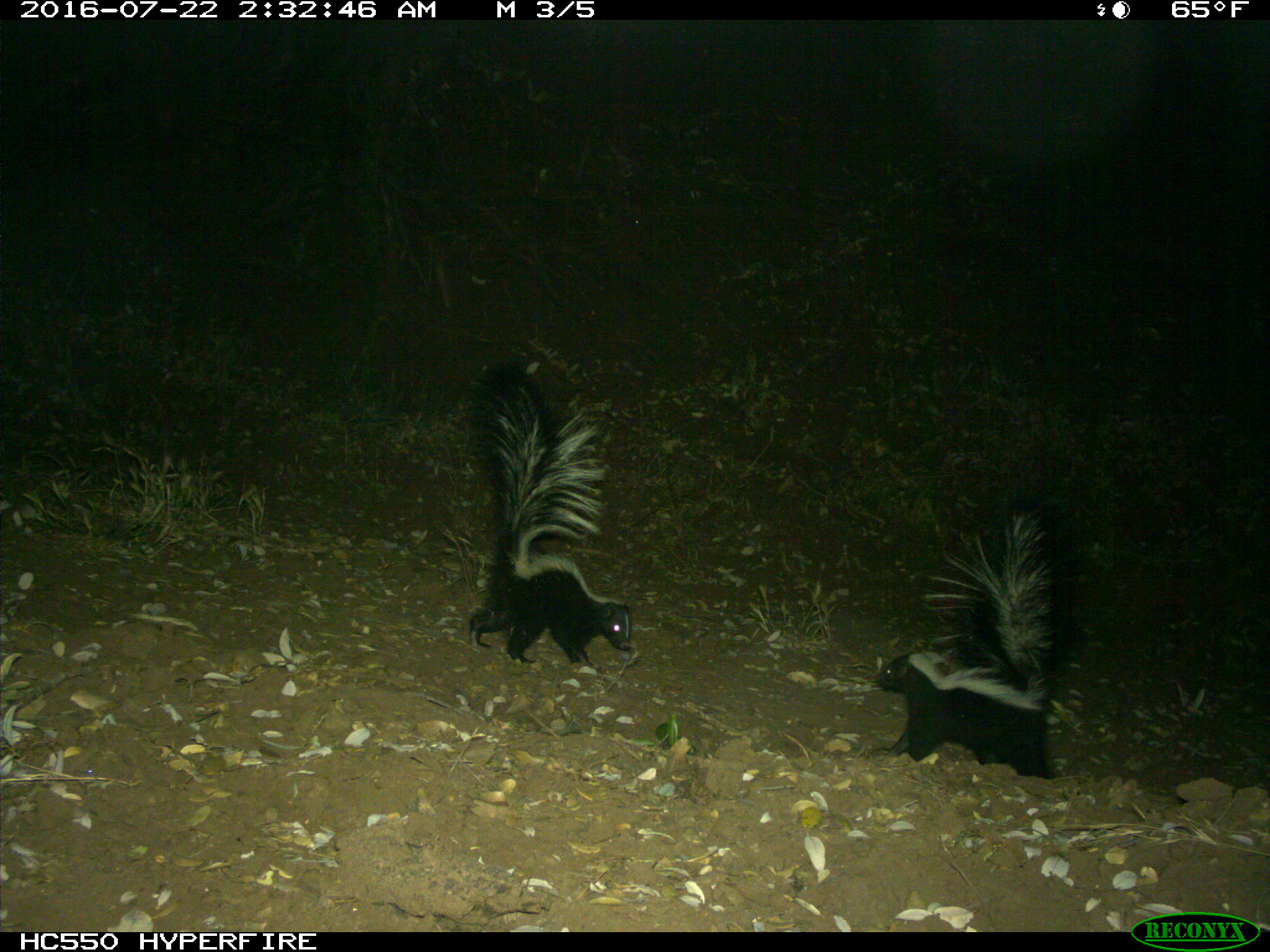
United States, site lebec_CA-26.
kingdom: Animalia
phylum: Chordata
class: Mammalia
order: Carnivora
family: Mephitidae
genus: Mephitis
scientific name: Mephitis mephitis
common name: striped skunk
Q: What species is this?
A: Mephitis mephitis (striped skunk).